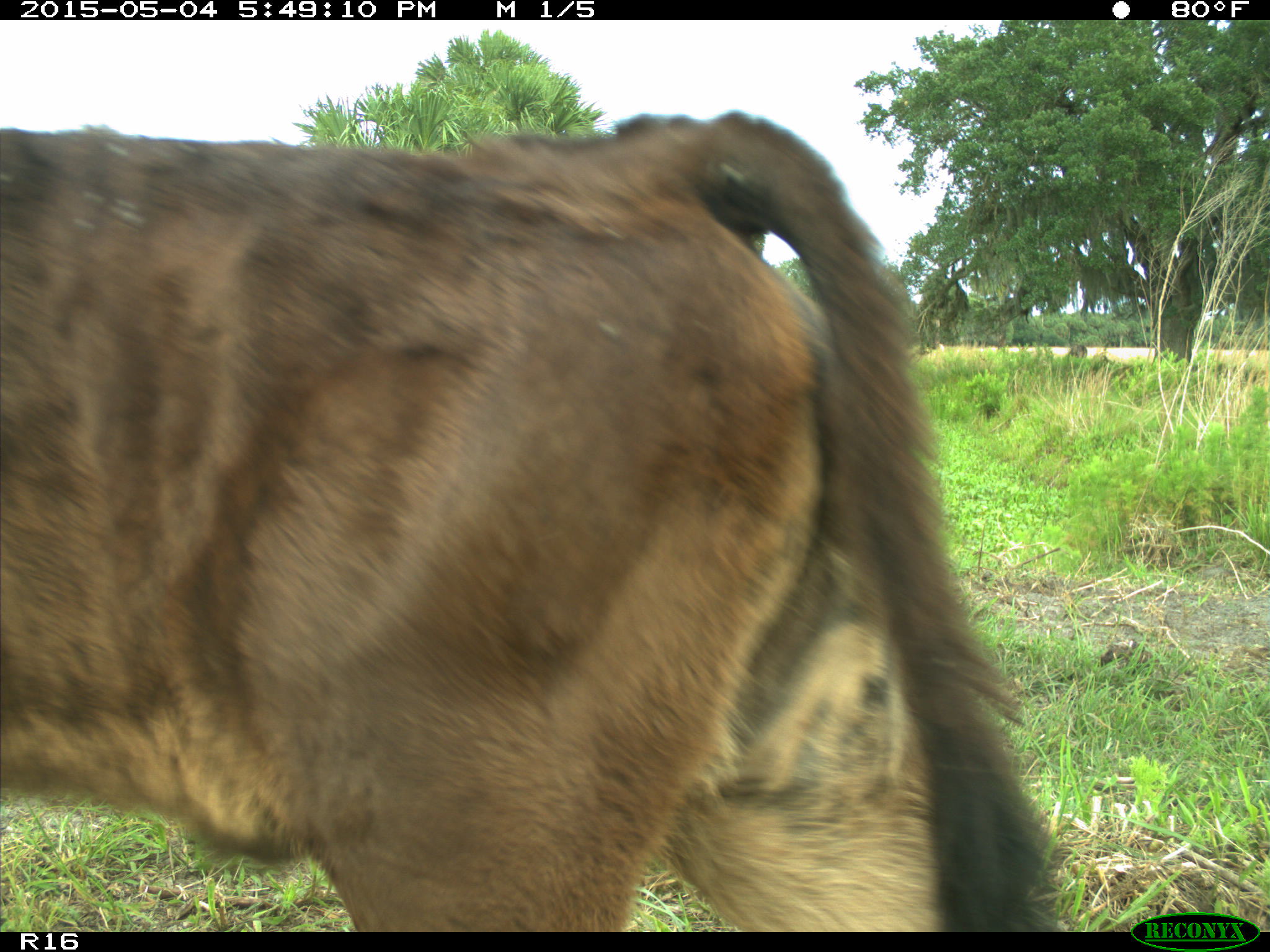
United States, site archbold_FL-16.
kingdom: Animalia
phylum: Chordata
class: Mammalia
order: Artiodactyla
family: Bovidae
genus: Bos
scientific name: Bos taurus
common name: domestic cow